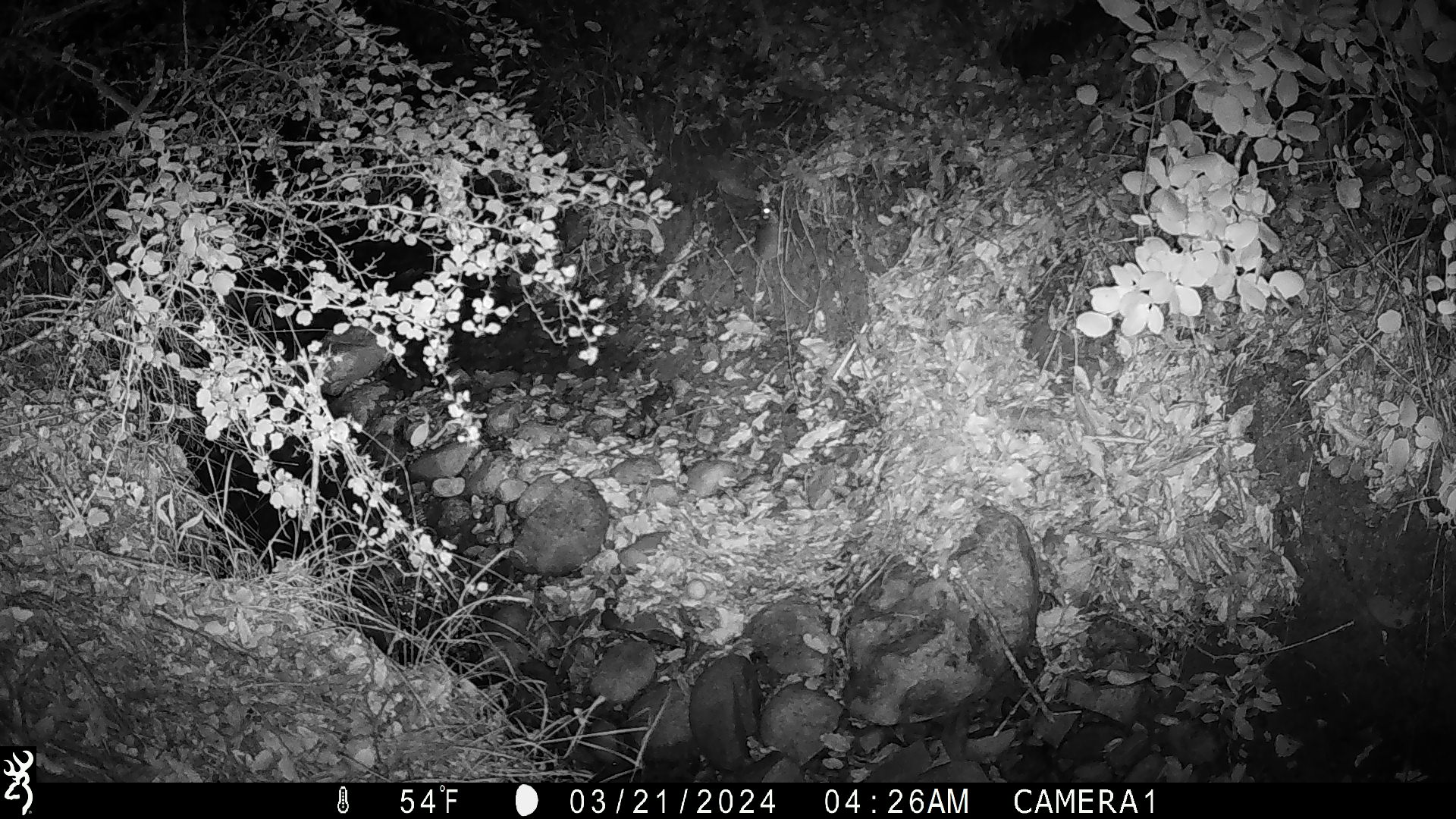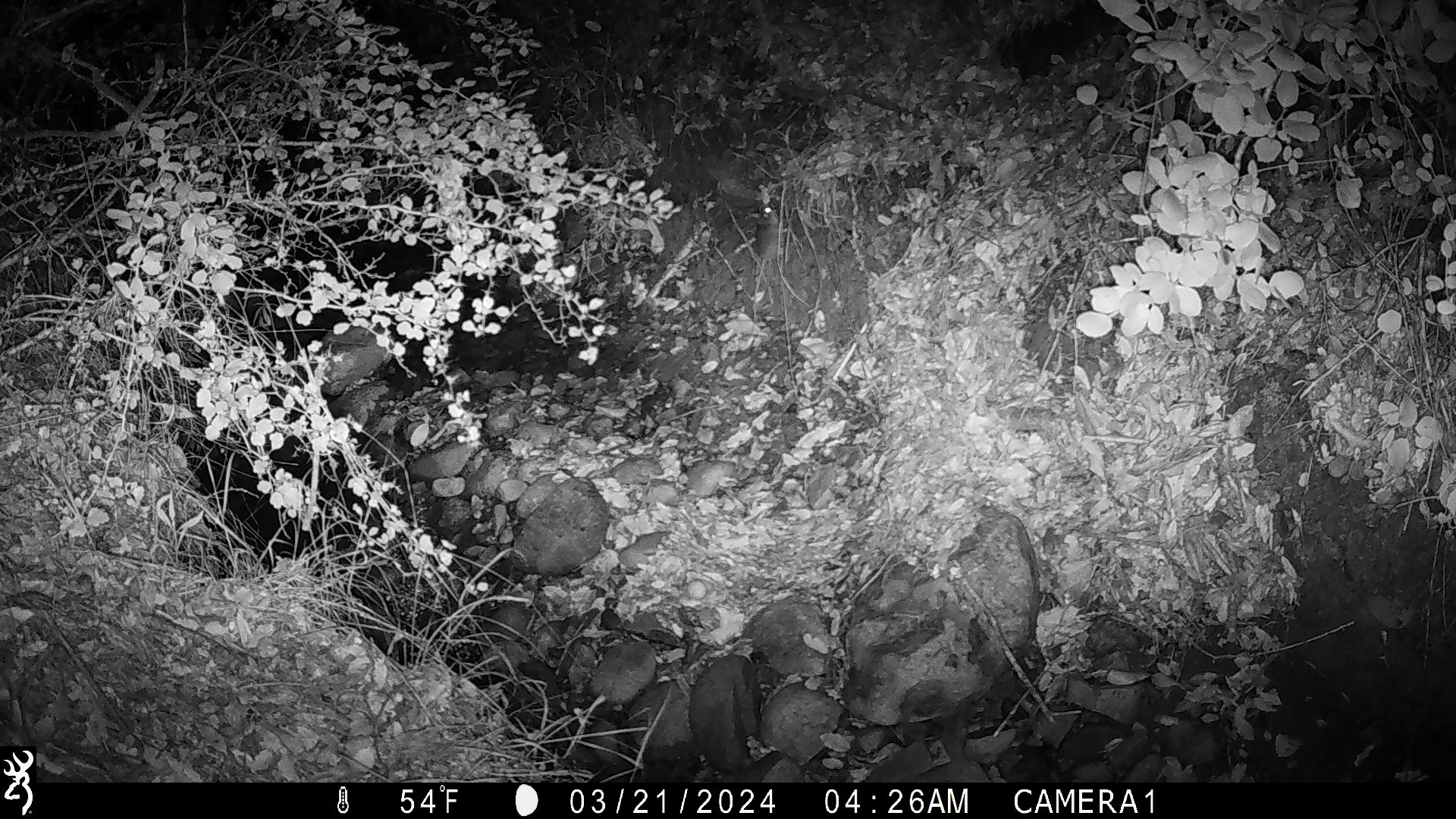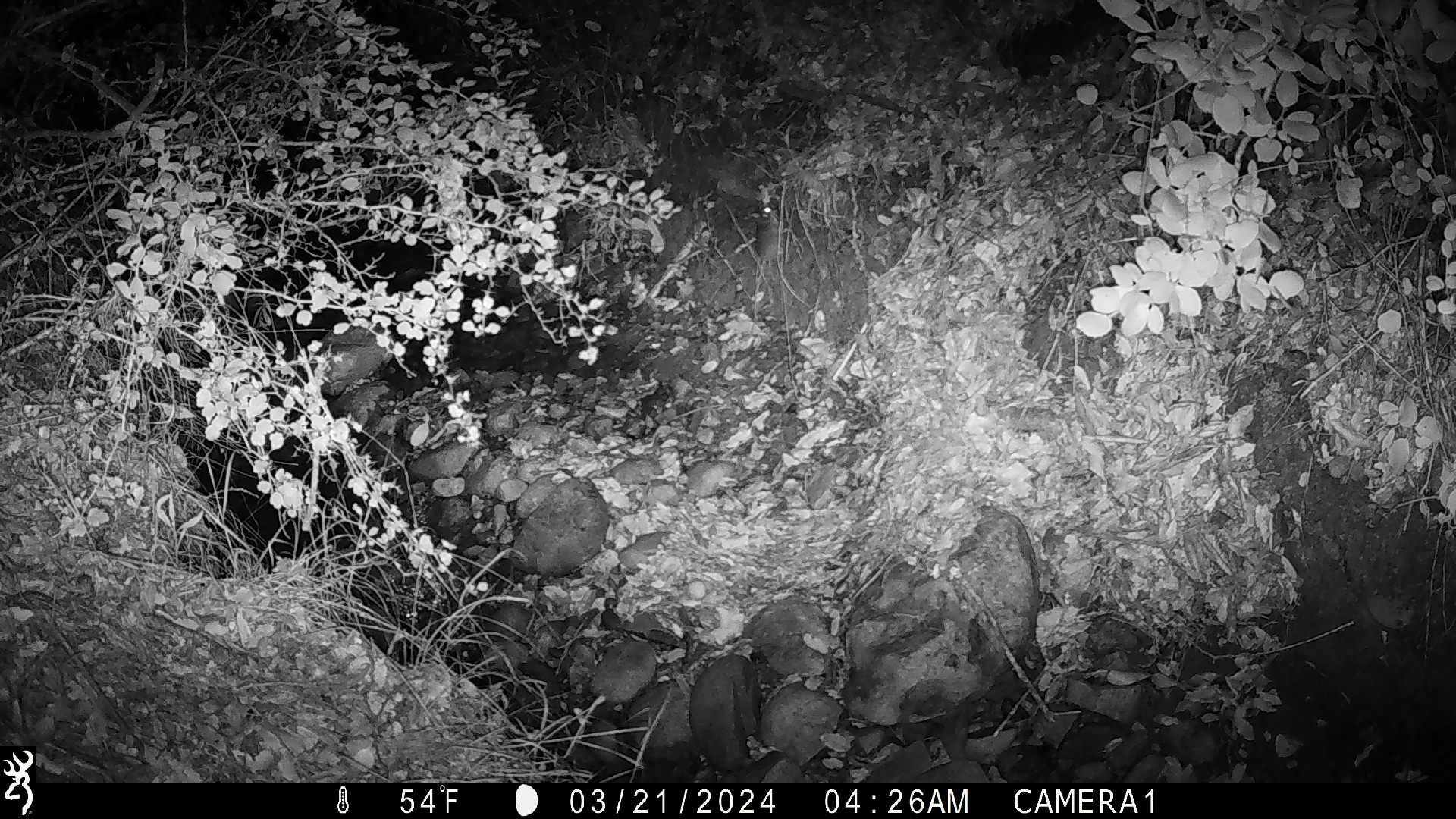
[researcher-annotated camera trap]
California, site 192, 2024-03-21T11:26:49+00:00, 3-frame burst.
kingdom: Animalia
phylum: Chordata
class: Mammalia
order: Rodentia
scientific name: Rodentia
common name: mouse or rat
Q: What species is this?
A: Mouse or rat (Rodentia).